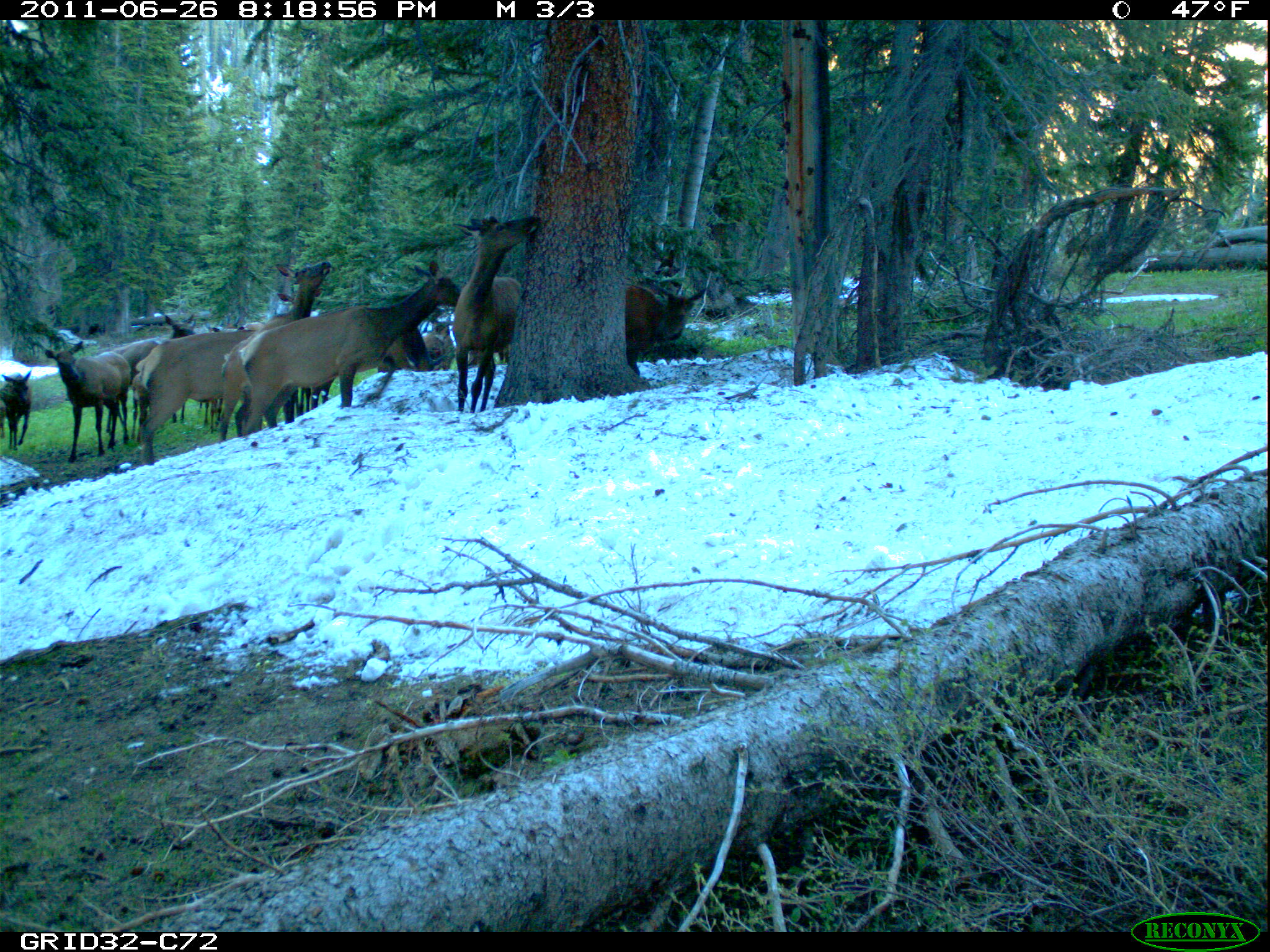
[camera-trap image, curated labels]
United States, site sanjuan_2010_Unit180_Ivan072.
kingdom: Animalia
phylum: Chordata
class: Mammalia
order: Artiodactyla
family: Cervidae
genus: Cervus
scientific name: Cervus elaphus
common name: red deer